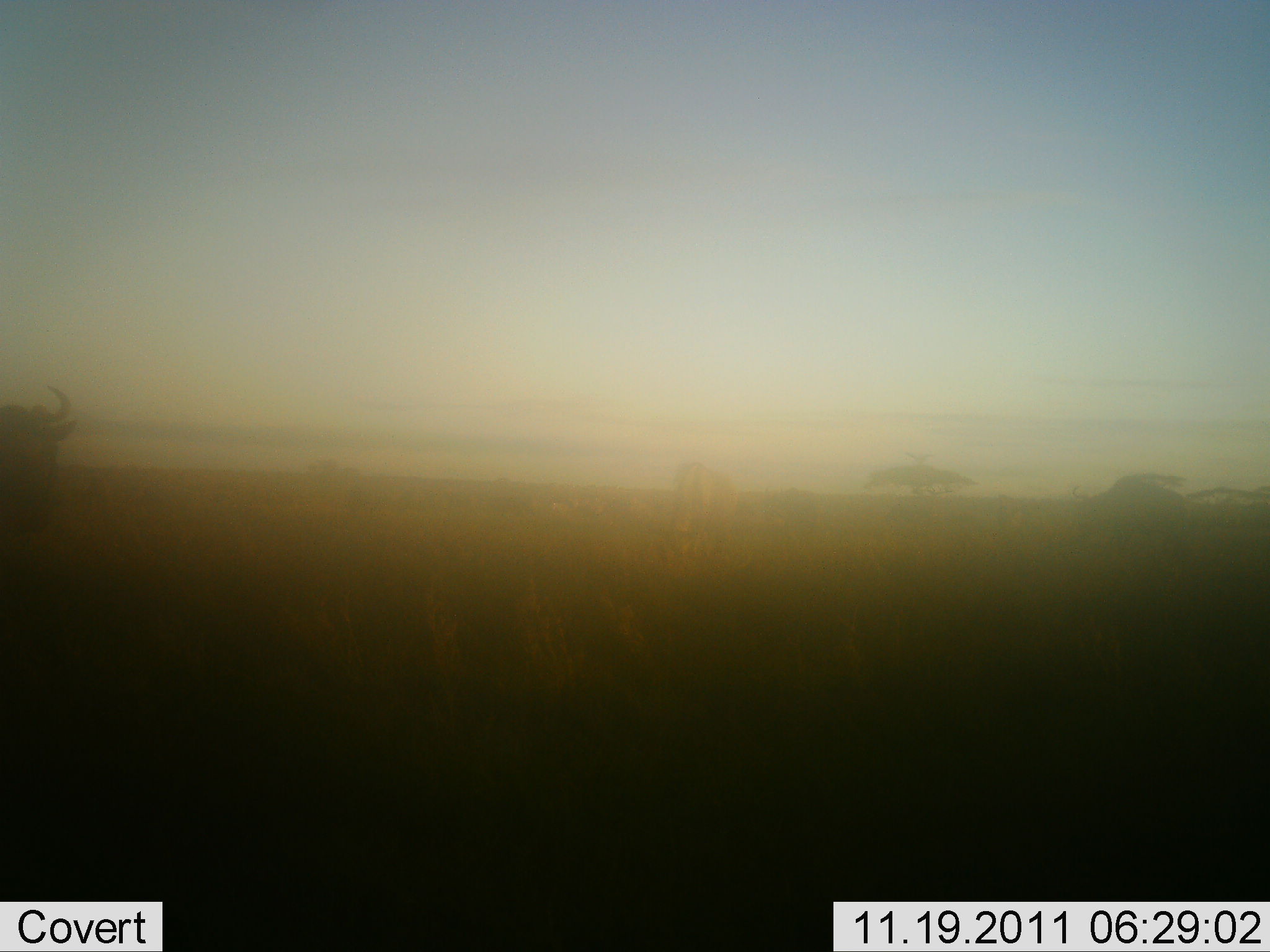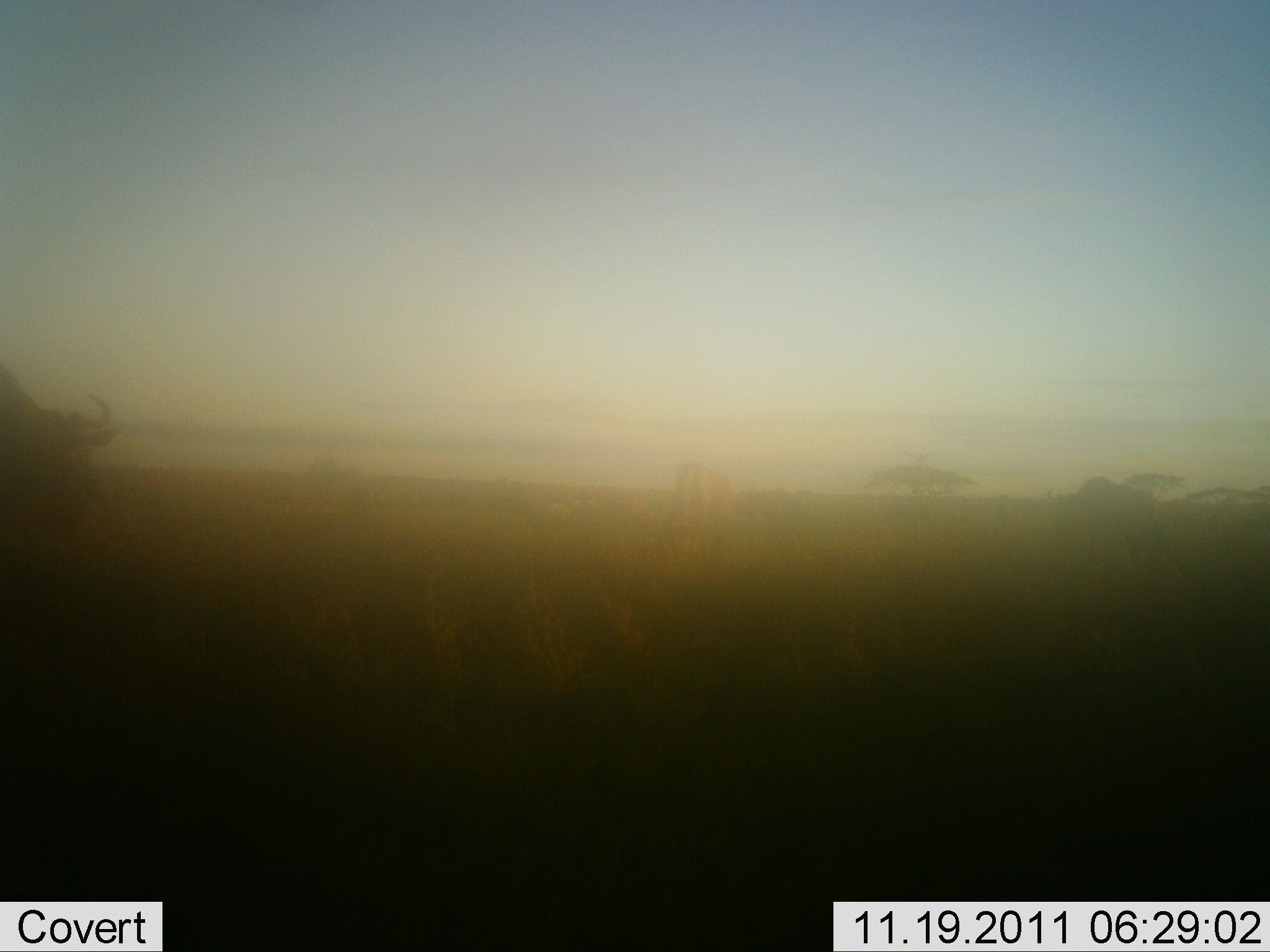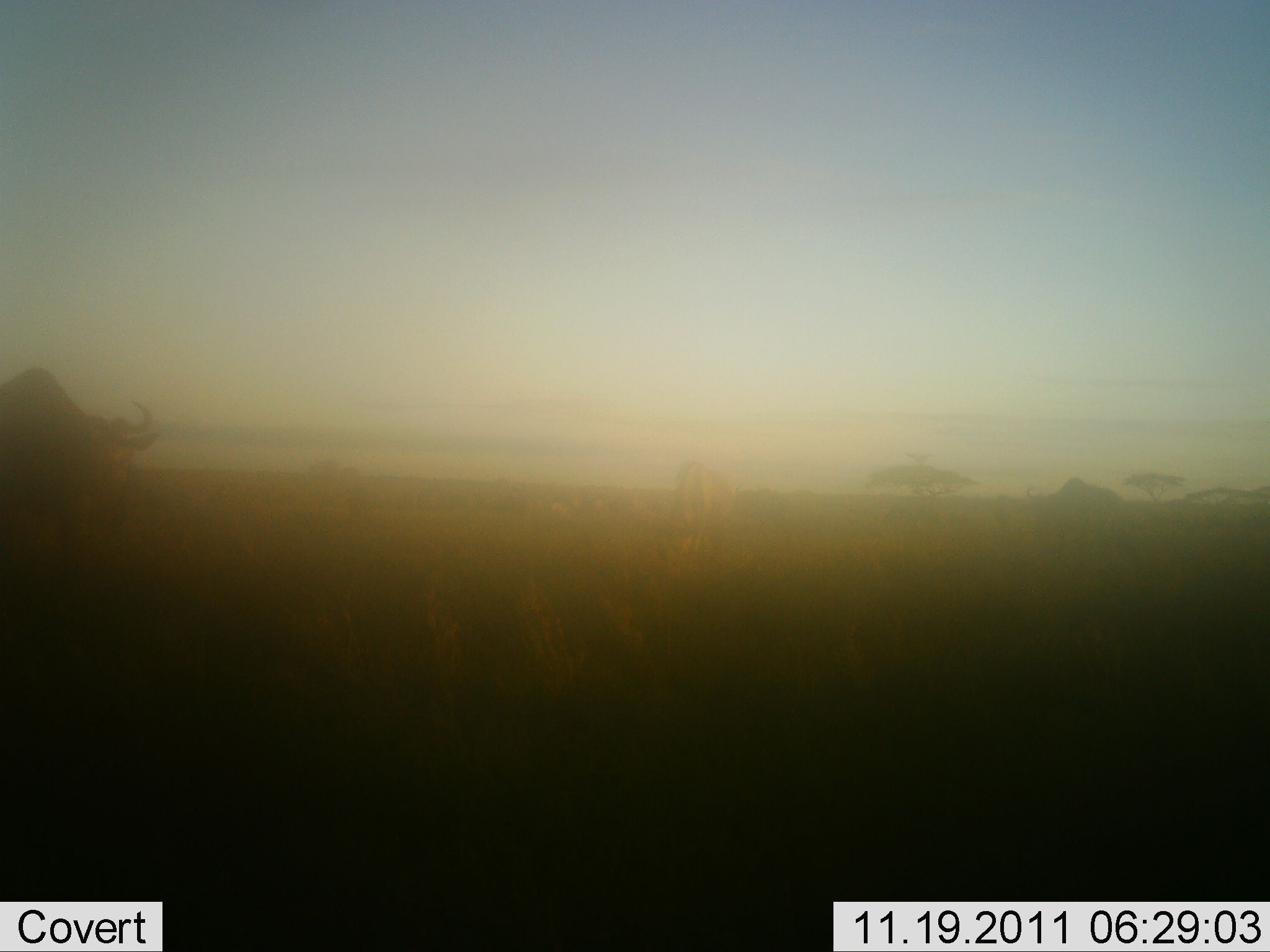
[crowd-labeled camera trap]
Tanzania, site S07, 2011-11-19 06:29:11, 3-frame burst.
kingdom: Animalia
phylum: Chordata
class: Mammalia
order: Artiodactyla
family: Bovidae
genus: Connochaetes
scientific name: Connochaetes taurinus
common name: blue wildebeest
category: wildebeest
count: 2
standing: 17%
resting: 0%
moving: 75%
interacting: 0%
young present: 0%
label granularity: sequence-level